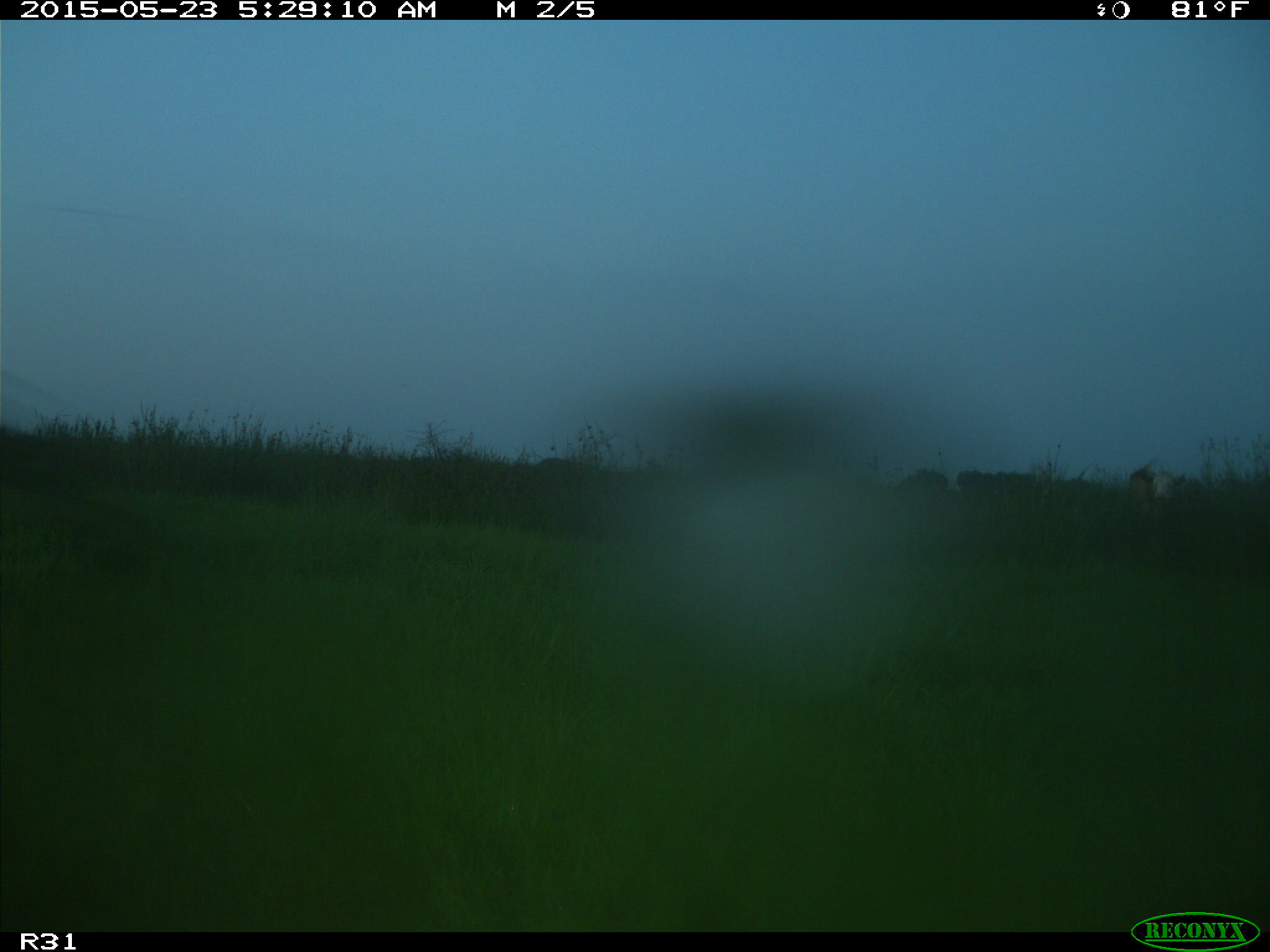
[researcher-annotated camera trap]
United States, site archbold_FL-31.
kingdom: Animalia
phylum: Chordata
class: Mammalia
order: Artiodactyla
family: Bovidae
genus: Bos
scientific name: Bos taurus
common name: domestic cow